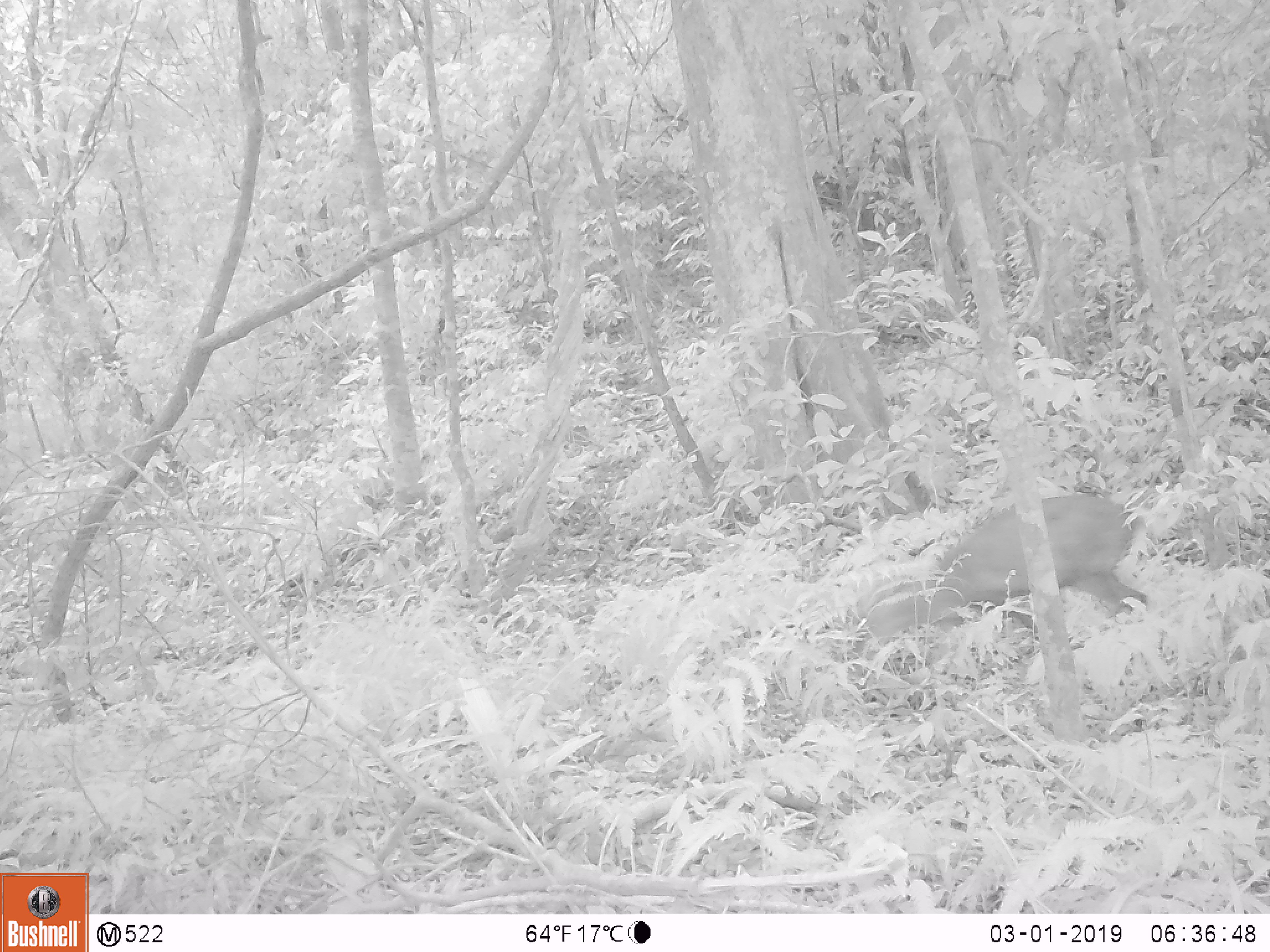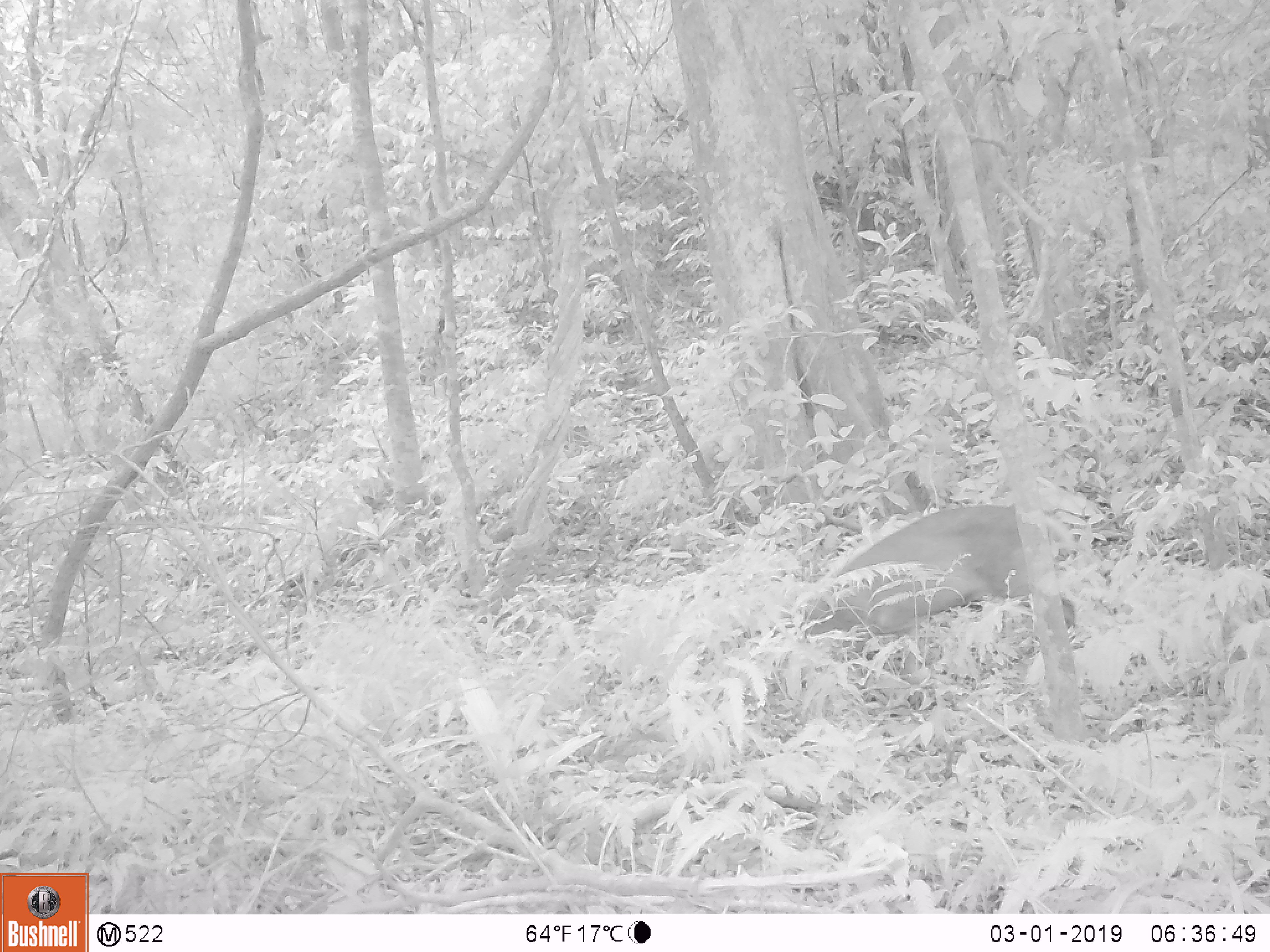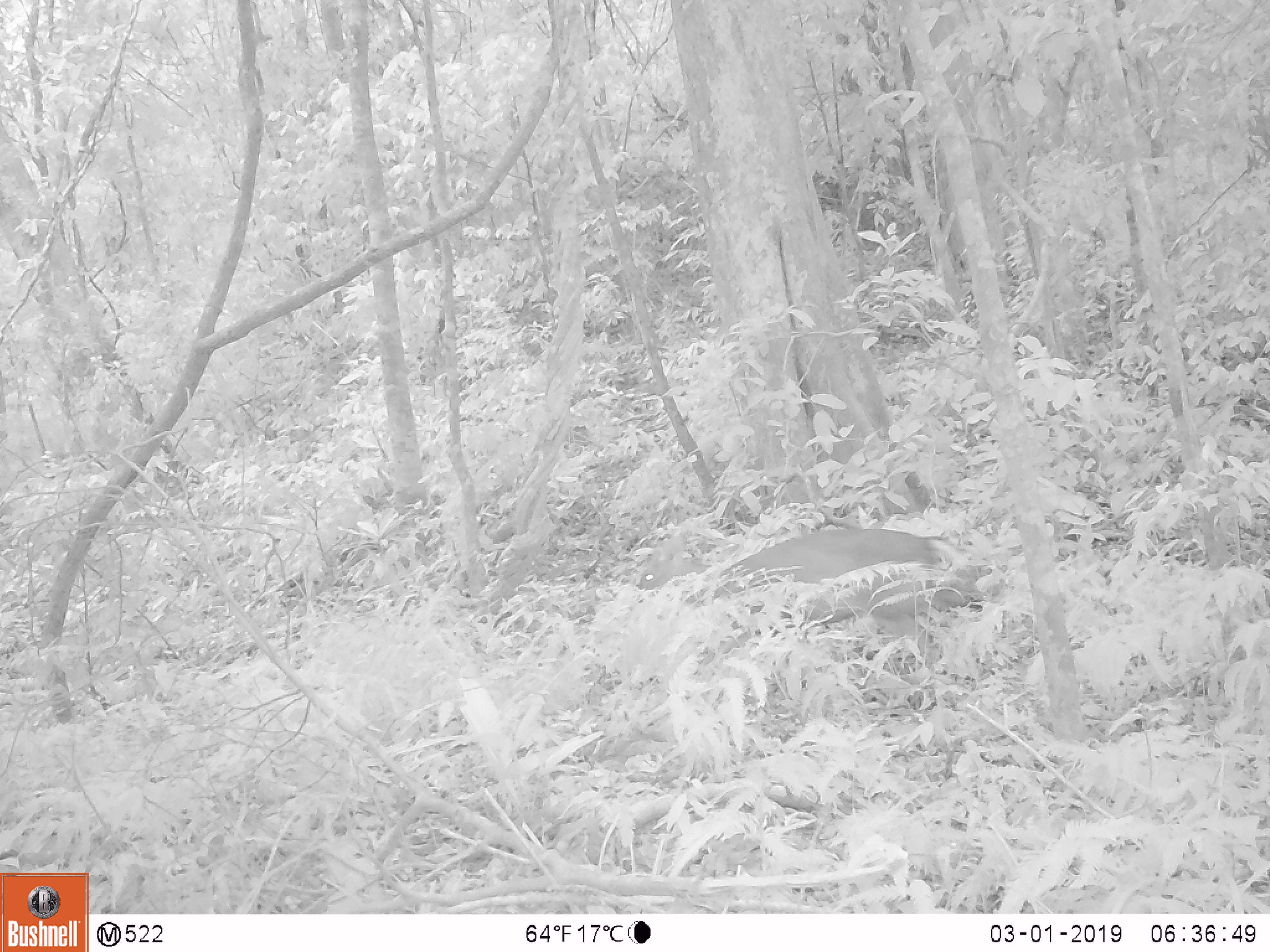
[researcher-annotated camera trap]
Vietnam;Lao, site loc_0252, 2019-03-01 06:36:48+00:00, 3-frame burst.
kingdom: Animalia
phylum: Chordata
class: Mammalia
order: Artiodactyla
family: Cervidae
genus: Muntiacus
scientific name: Muntiacus rooseveltorum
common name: roosevelt's muntjac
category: roosevelts muntjac group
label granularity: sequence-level